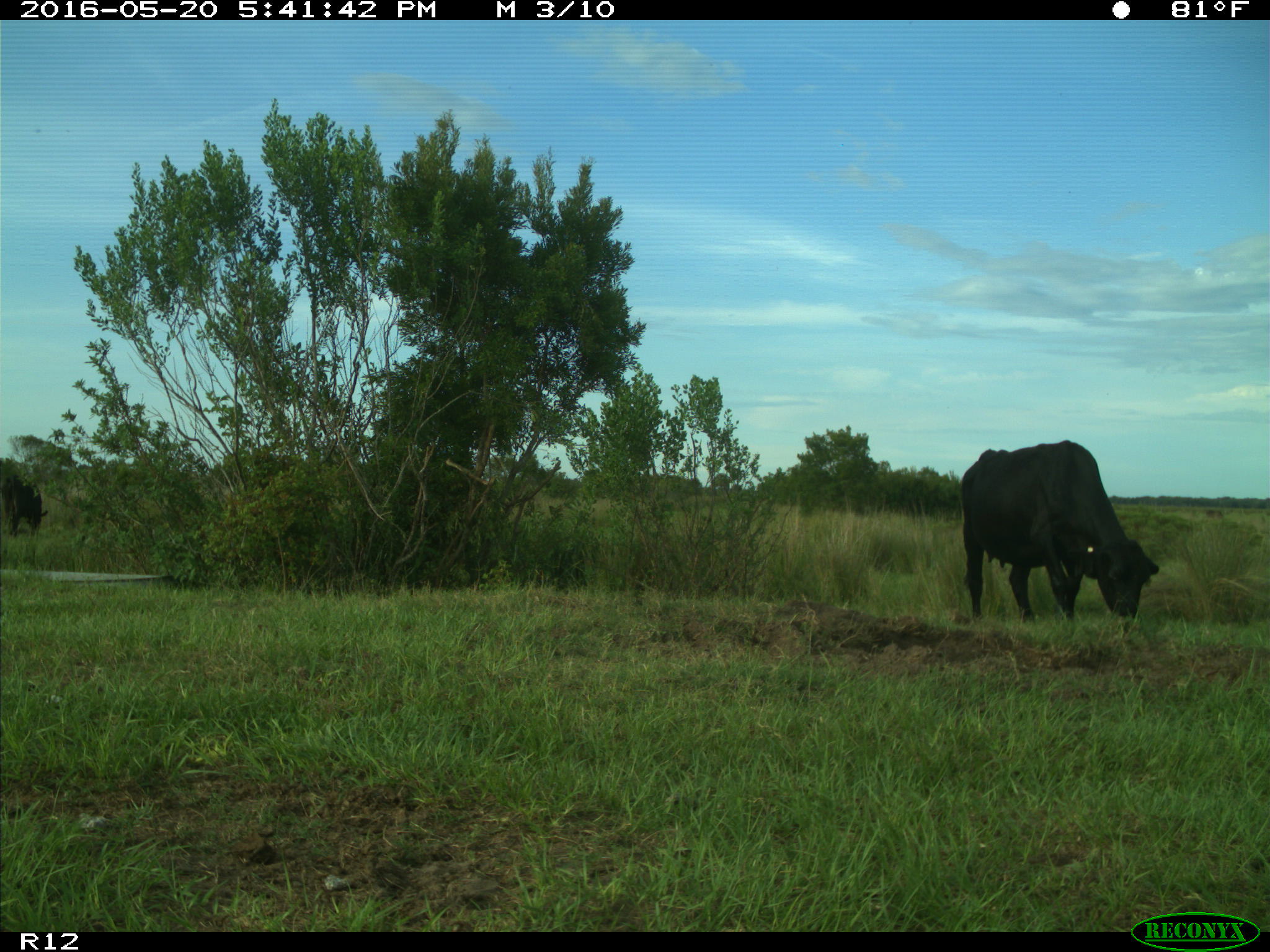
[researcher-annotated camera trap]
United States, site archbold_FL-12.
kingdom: Animalia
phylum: Chordata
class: Mammalia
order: Artiodactyla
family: Bovidae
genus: Bos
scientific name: Bos taurus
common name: domestic cow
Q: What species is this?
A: Bos taurus (domestic cow).